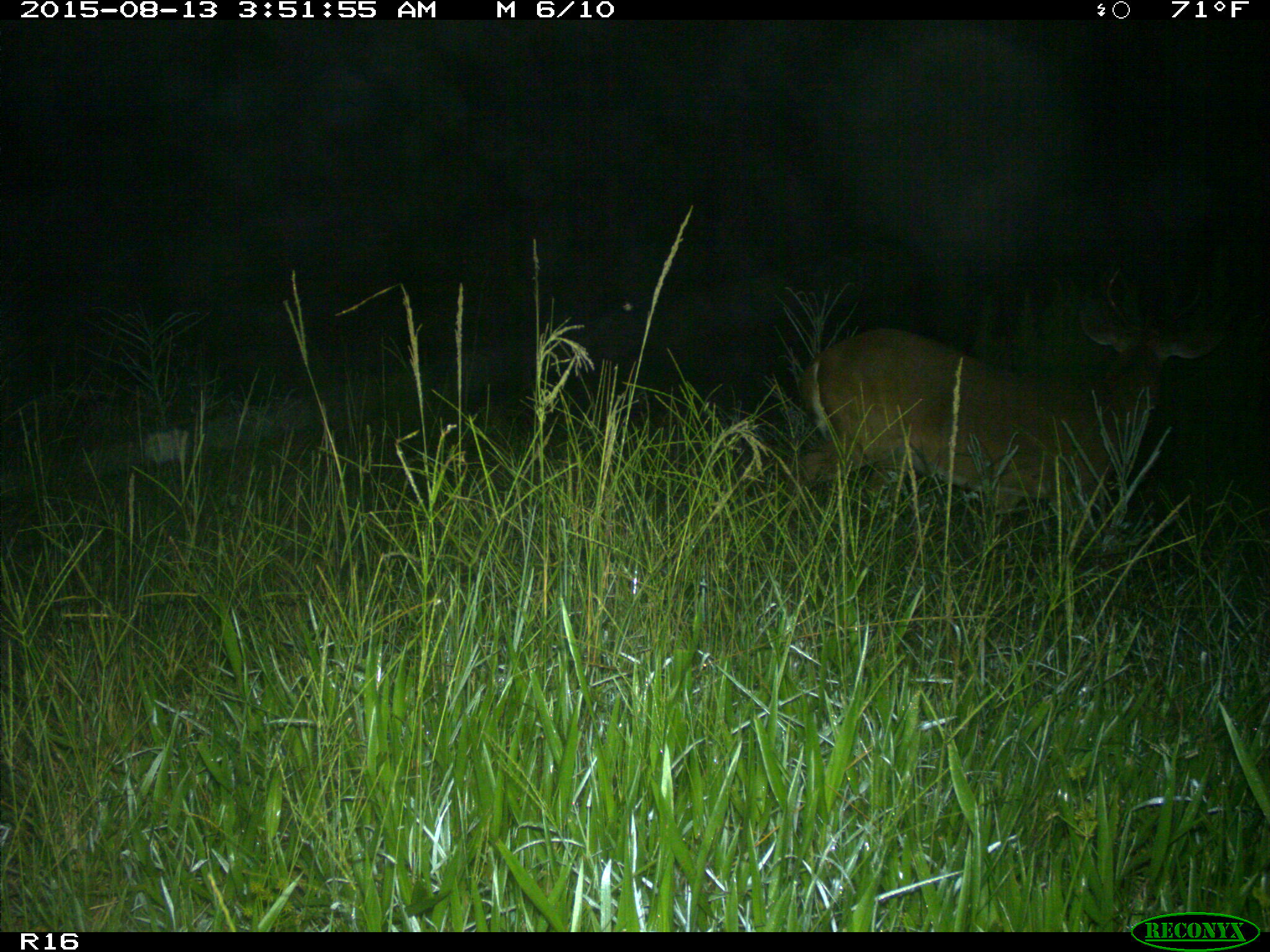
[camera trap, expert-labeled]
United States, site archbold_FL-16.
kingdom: Animalia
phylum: Chordata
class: Mammalia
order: Artiodactyla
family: Cervidae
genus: Odocoileus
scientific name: Odocoileus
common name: deer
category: unidentified deer